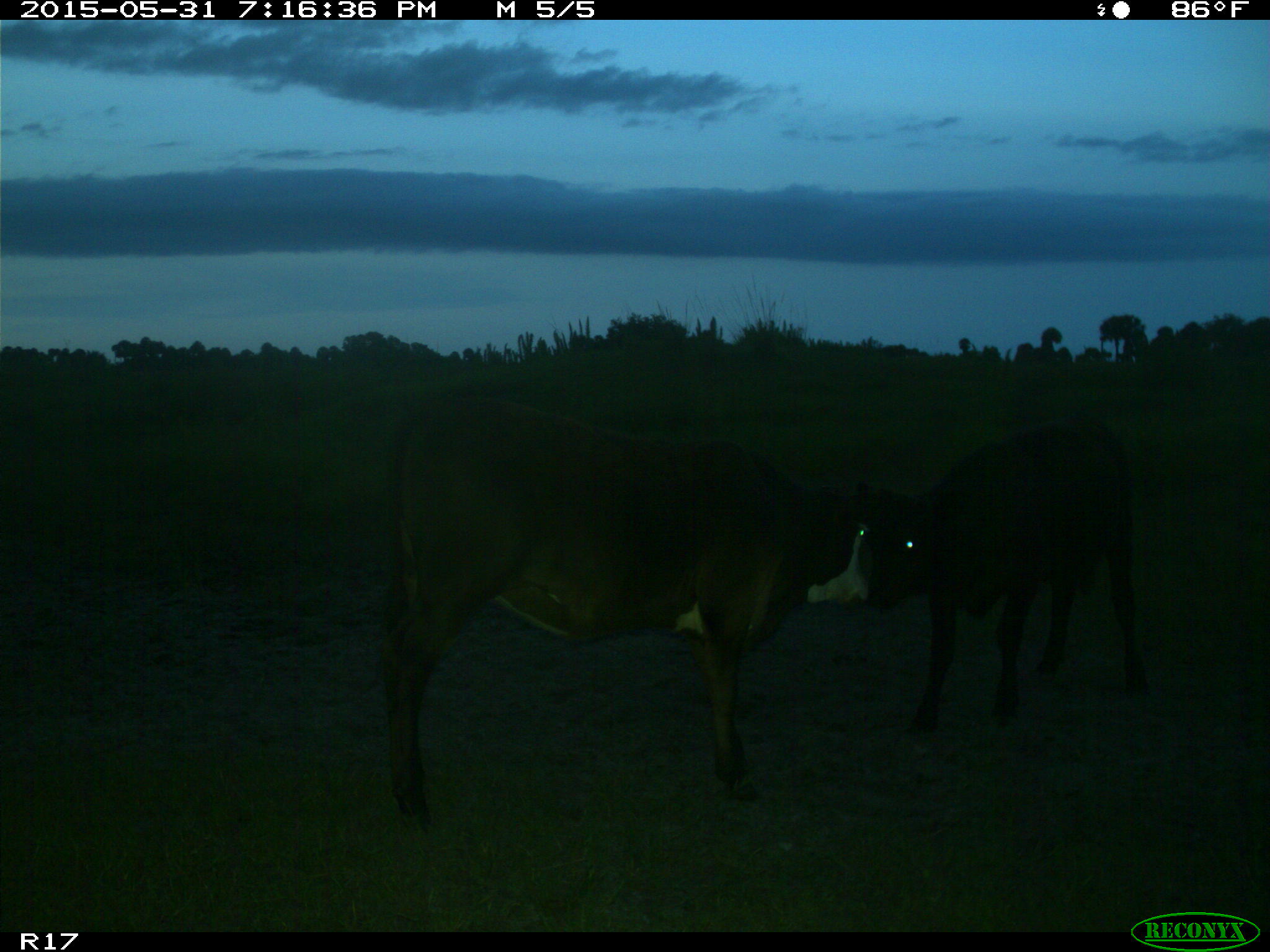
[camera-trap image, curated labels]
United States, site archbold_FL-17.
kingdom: Animalia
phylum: Chordata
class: Mammalia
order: Artiodactyla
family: Bovidae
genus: Bos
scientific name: Bos taurus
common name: domestic cow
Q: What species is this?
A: Bos taurus (domestic cow).